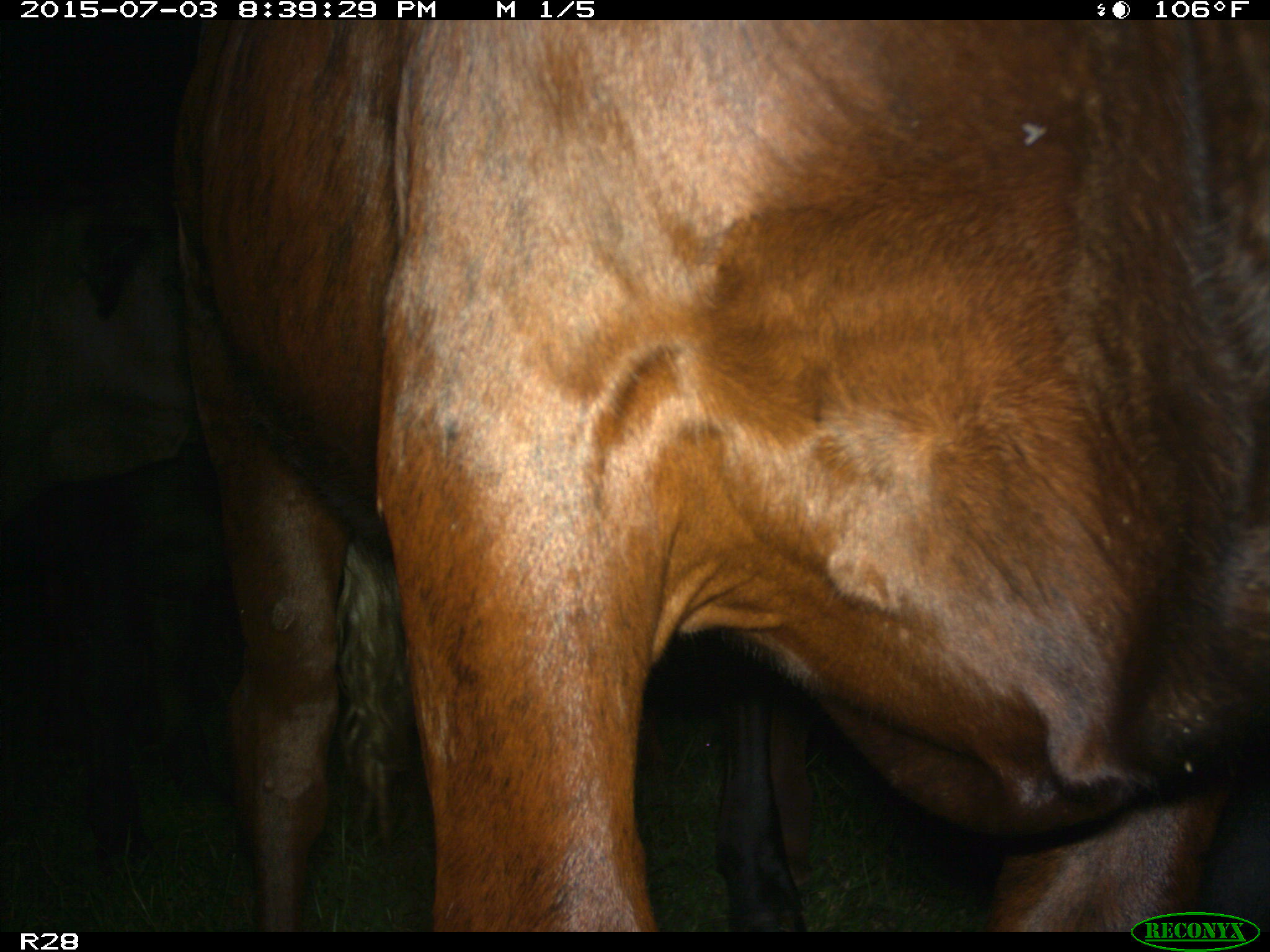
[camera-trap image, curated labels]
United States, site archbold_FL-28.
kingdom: Animalia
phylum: Chordata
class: Mammalia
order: Artiodactyla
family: Bovidae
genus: Bos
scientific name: Bos taurus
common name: domestic cow